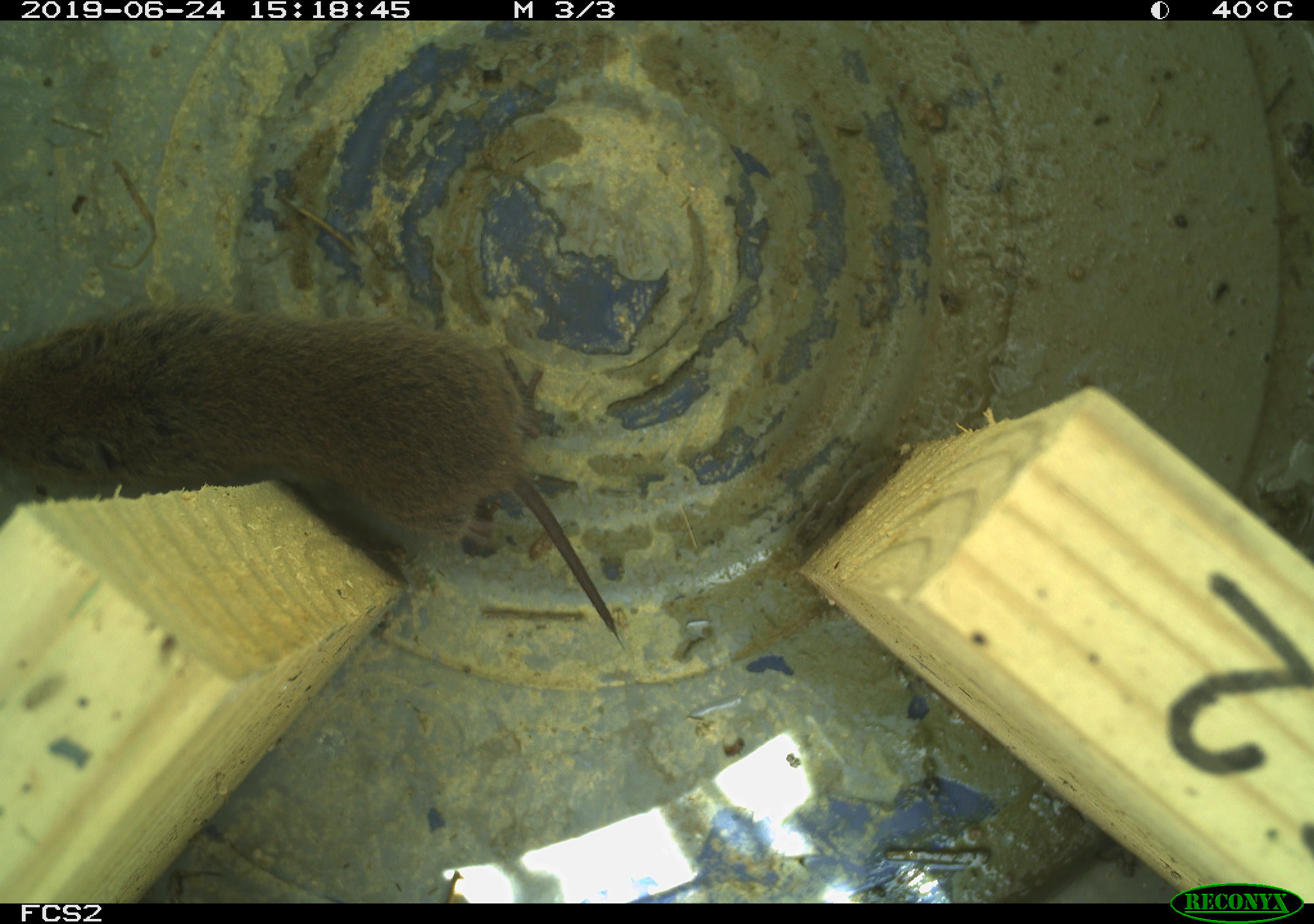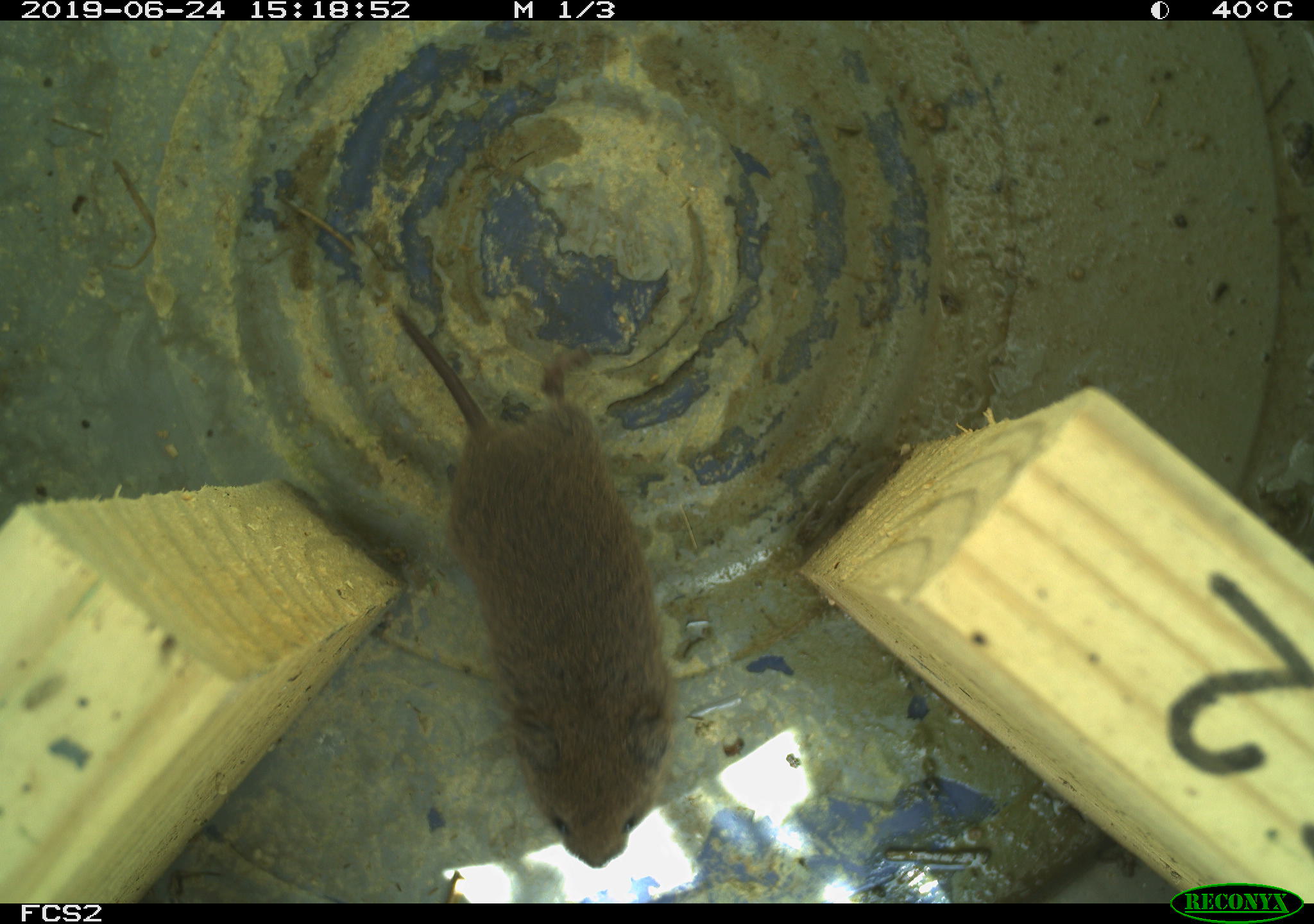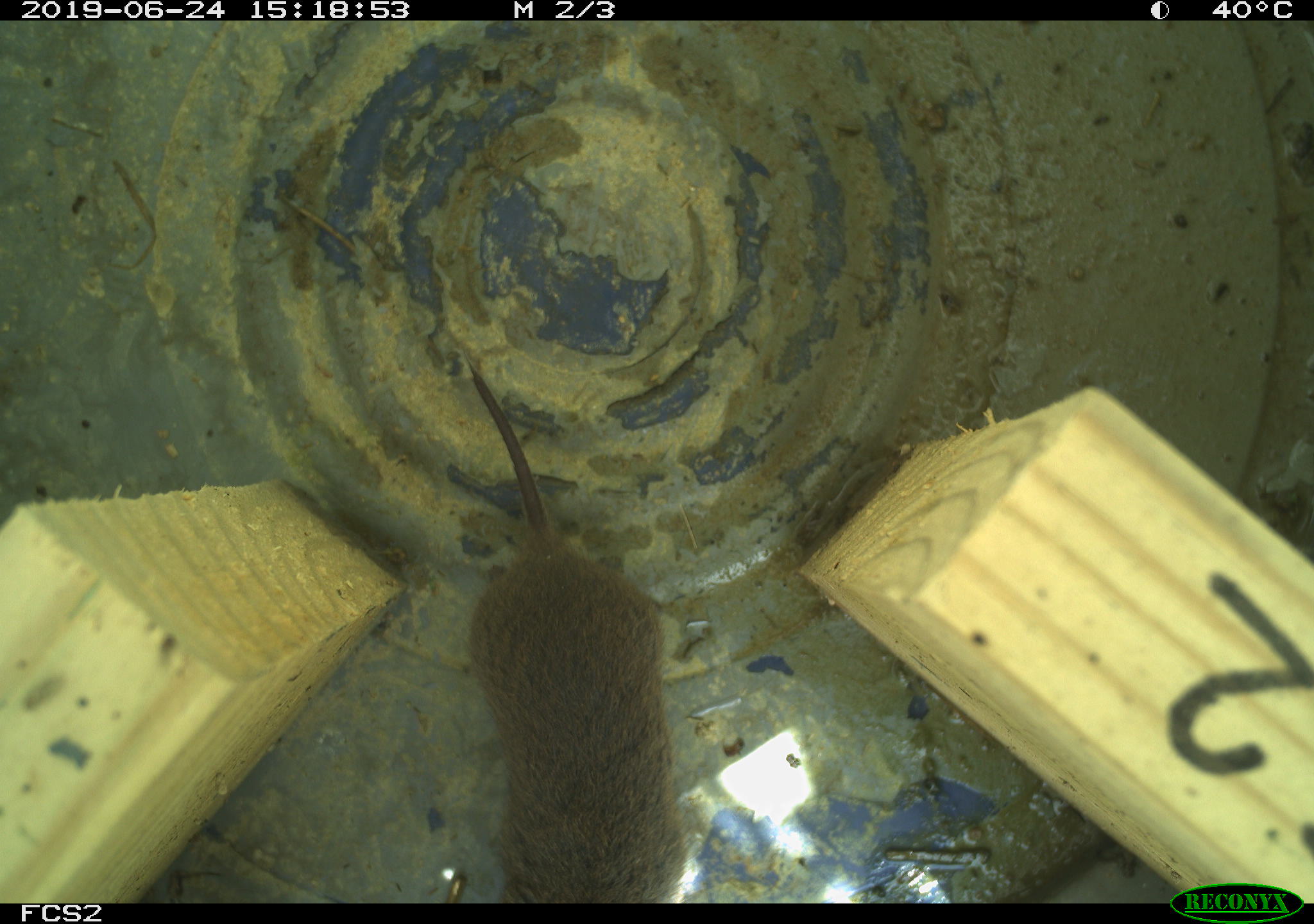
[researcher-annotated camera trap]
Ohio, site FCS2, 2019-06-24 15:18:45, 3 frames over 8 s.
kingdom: Animalia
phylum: Chordata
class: Mammalia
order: Rodentia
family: Cricetidae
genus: Microtus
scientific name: Microtus pennsylvanicus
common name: meadow vole